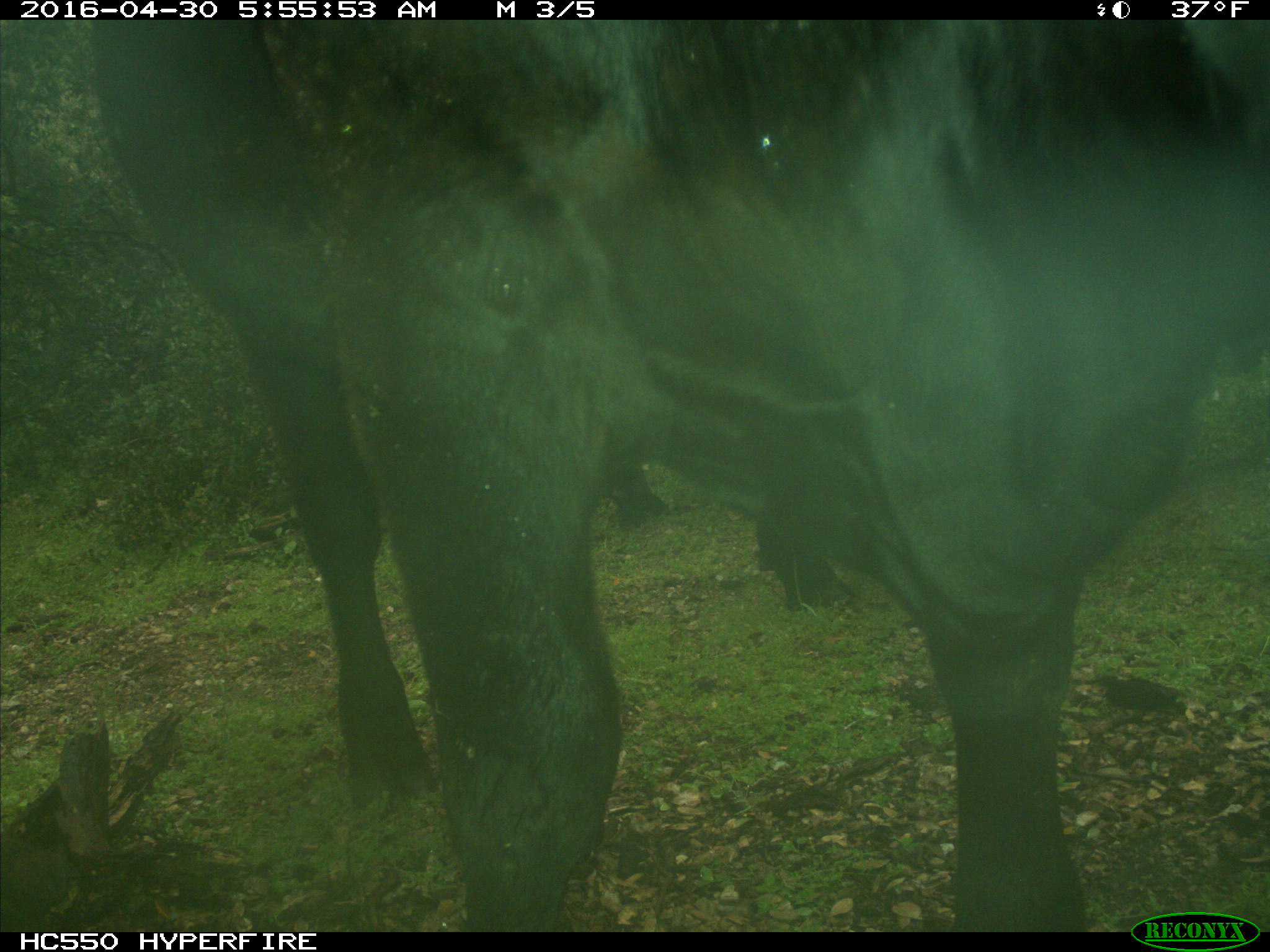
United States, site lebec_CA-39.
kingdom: Animalia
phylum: Chordata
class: Mammalia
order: Artiodactyla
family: Bovidae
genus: Bos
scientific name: Bos taurus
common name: domestic cow